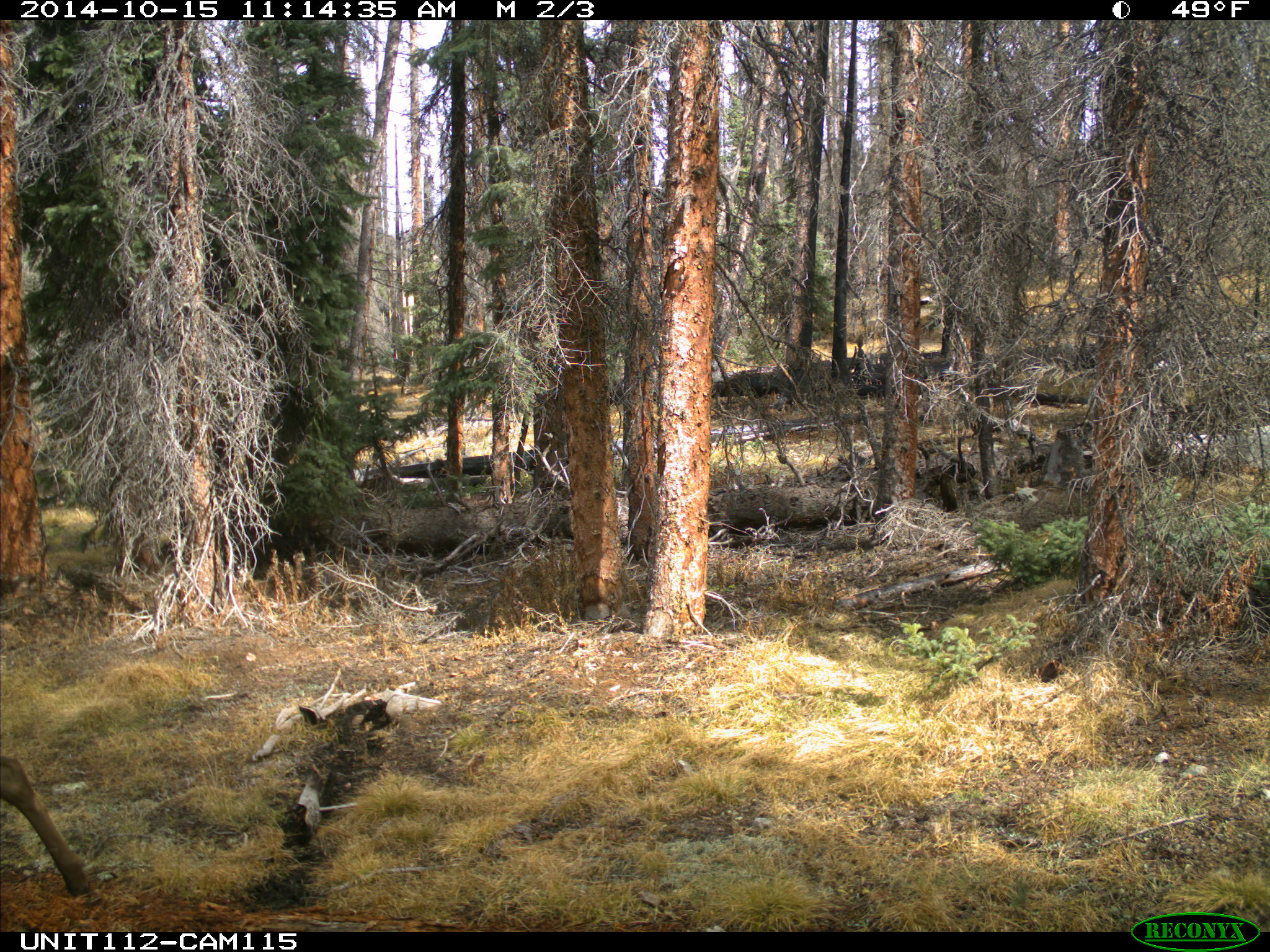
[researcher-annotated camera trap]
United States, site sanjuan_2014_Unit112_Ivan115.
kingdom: Animalia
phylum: Chordata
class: Mammalia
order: Artiodactyla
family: Cervidae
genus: Cervus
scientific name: Cervus elaphus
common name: red deer